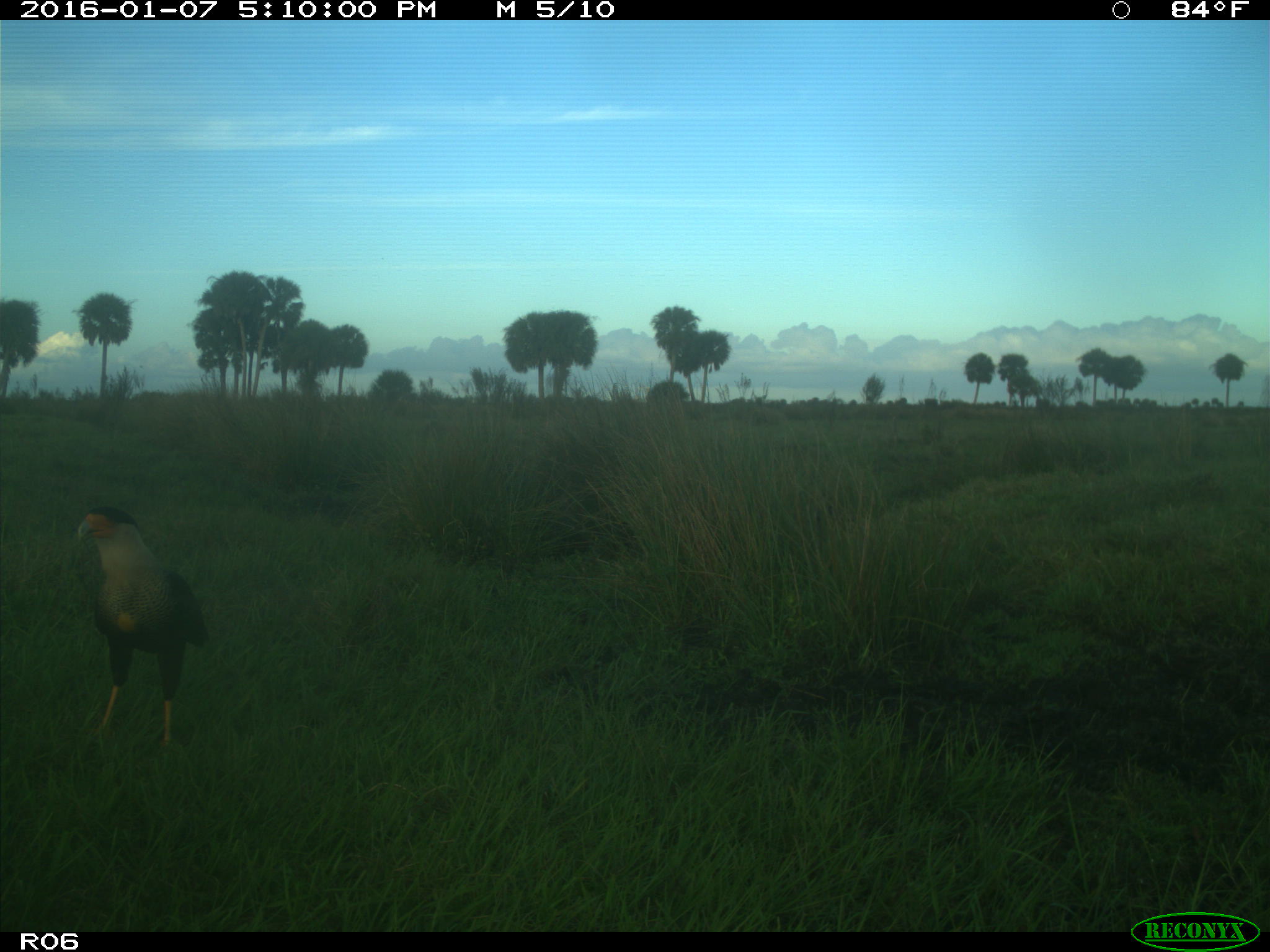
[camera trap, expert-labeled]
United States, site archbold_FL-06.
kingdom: Animalia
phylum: Chordata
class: Aves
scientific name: Aves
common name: birds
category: unidentified bird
Unidentified bird (birds) (Aves).